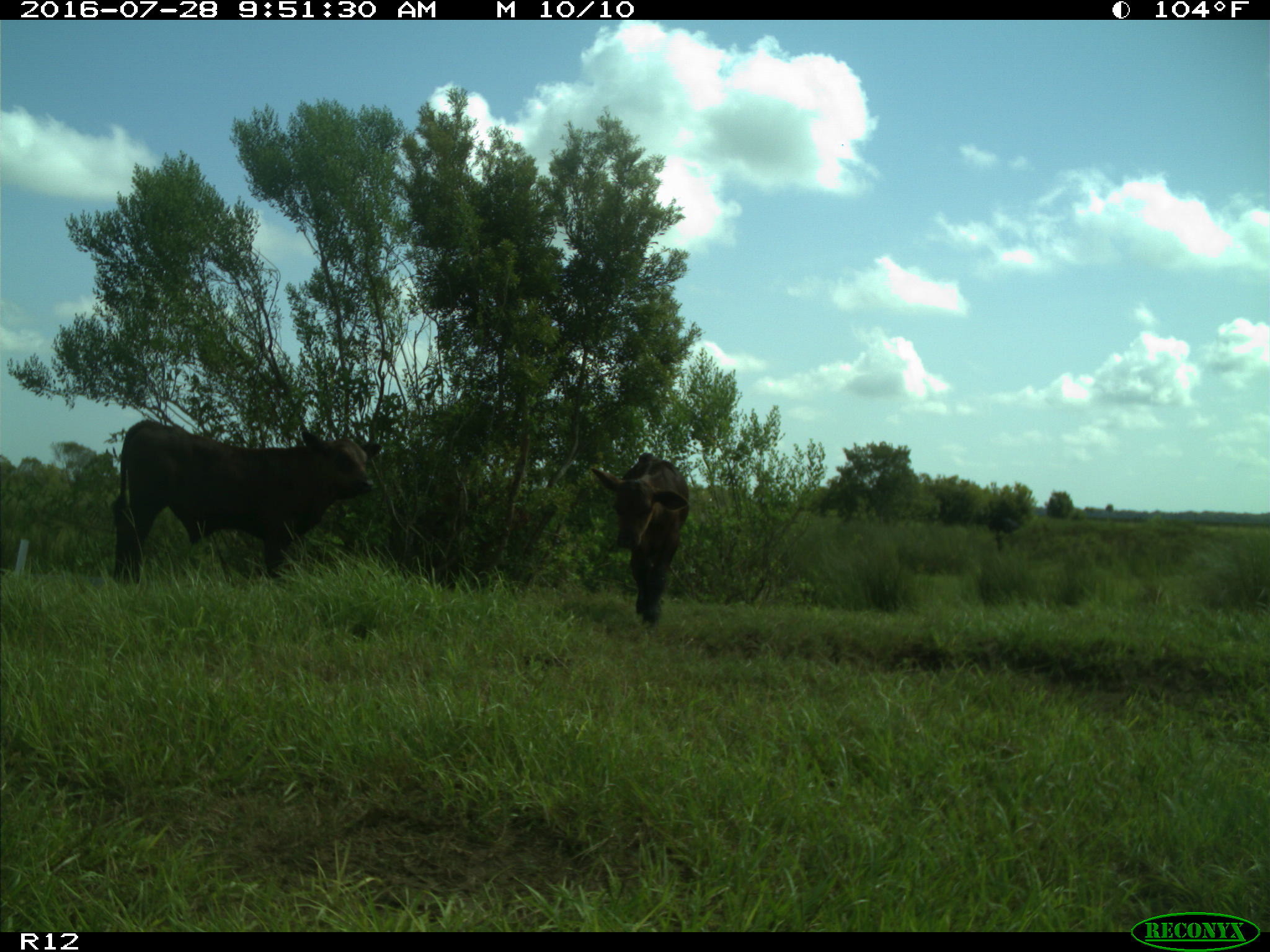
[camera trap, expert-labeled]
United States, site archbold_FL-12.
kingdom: Animalia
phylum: Chordata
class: Mammalia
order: Artiodactyla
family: Bovidae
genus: Bos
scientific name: Bos taurus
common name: domestic cow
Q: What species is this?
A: Bos taurus (domestic cow).